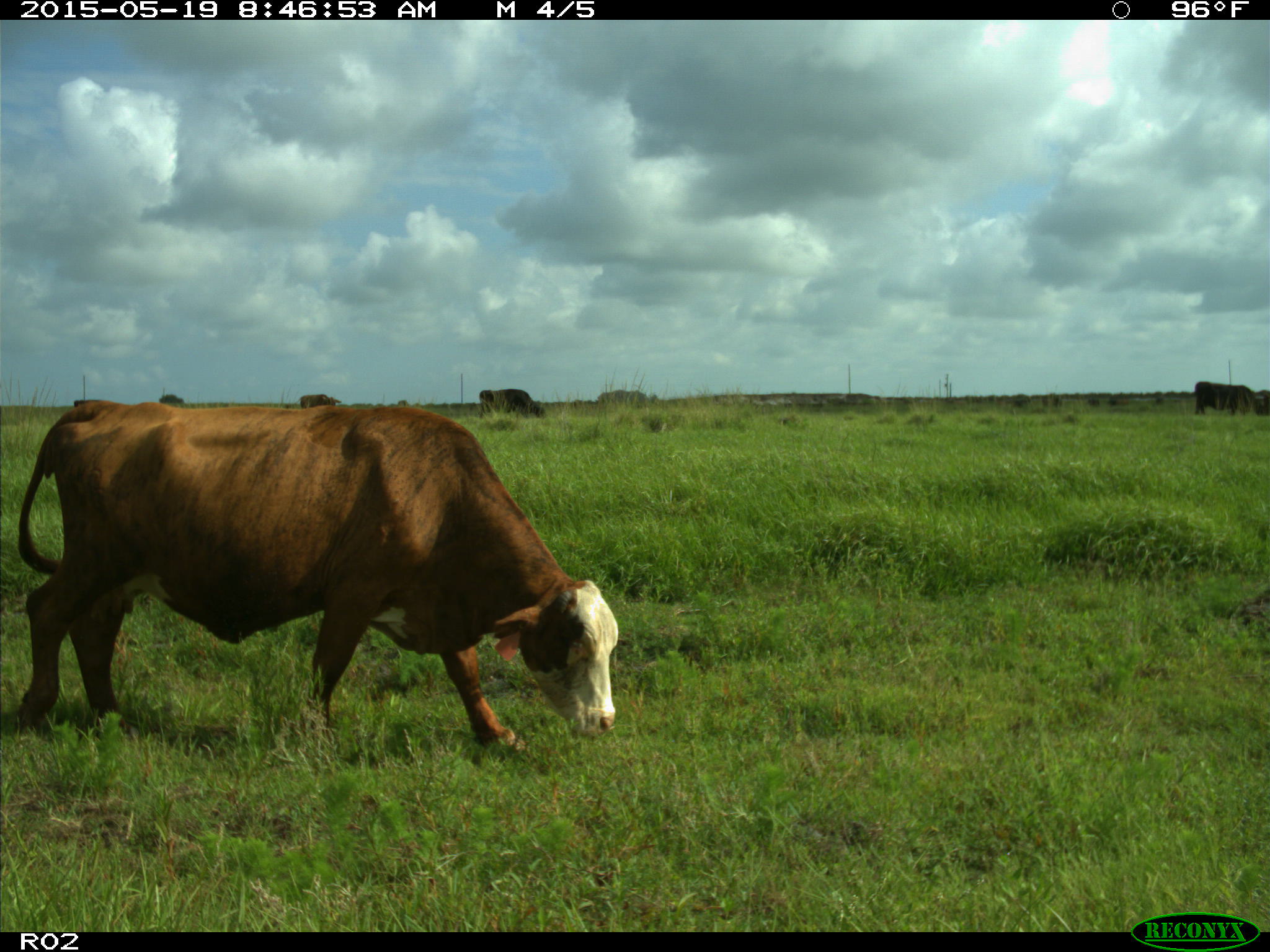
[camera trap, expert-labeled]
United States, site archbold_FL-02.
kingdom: Animalia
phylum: Chordata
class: Mammalia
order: Artiodactyla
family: Bovidae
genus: Bos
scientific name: Bos taurus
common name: domestic cow